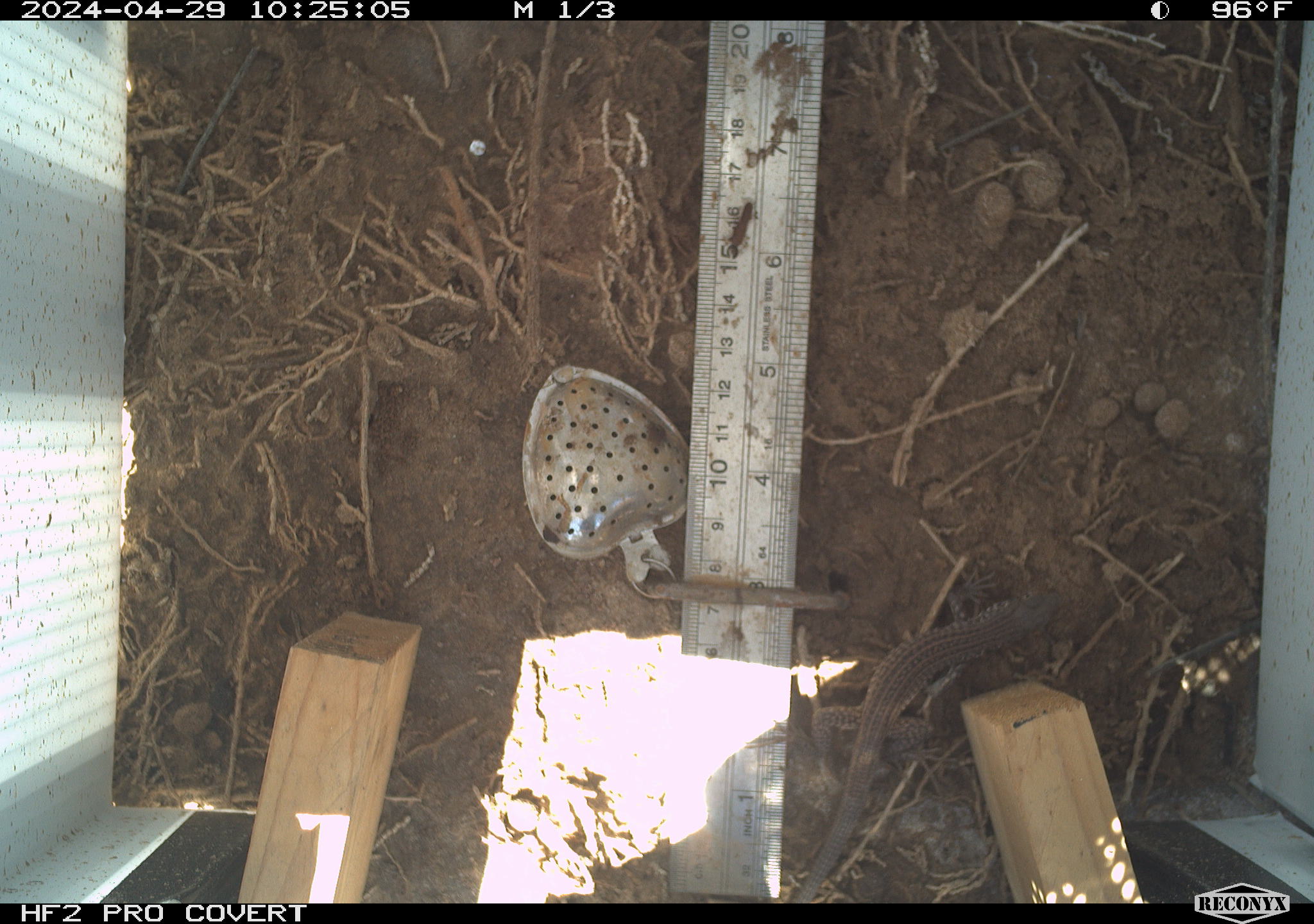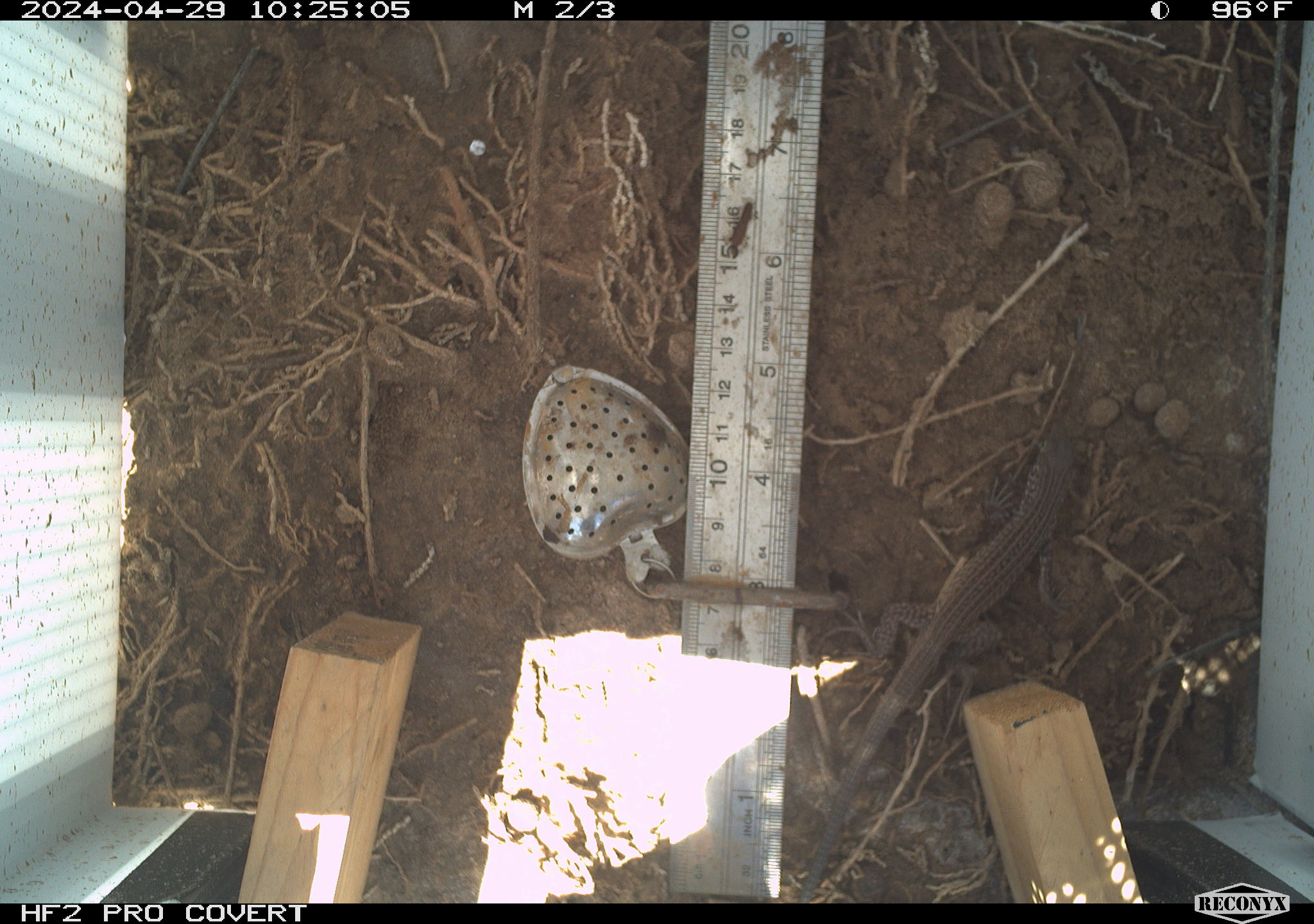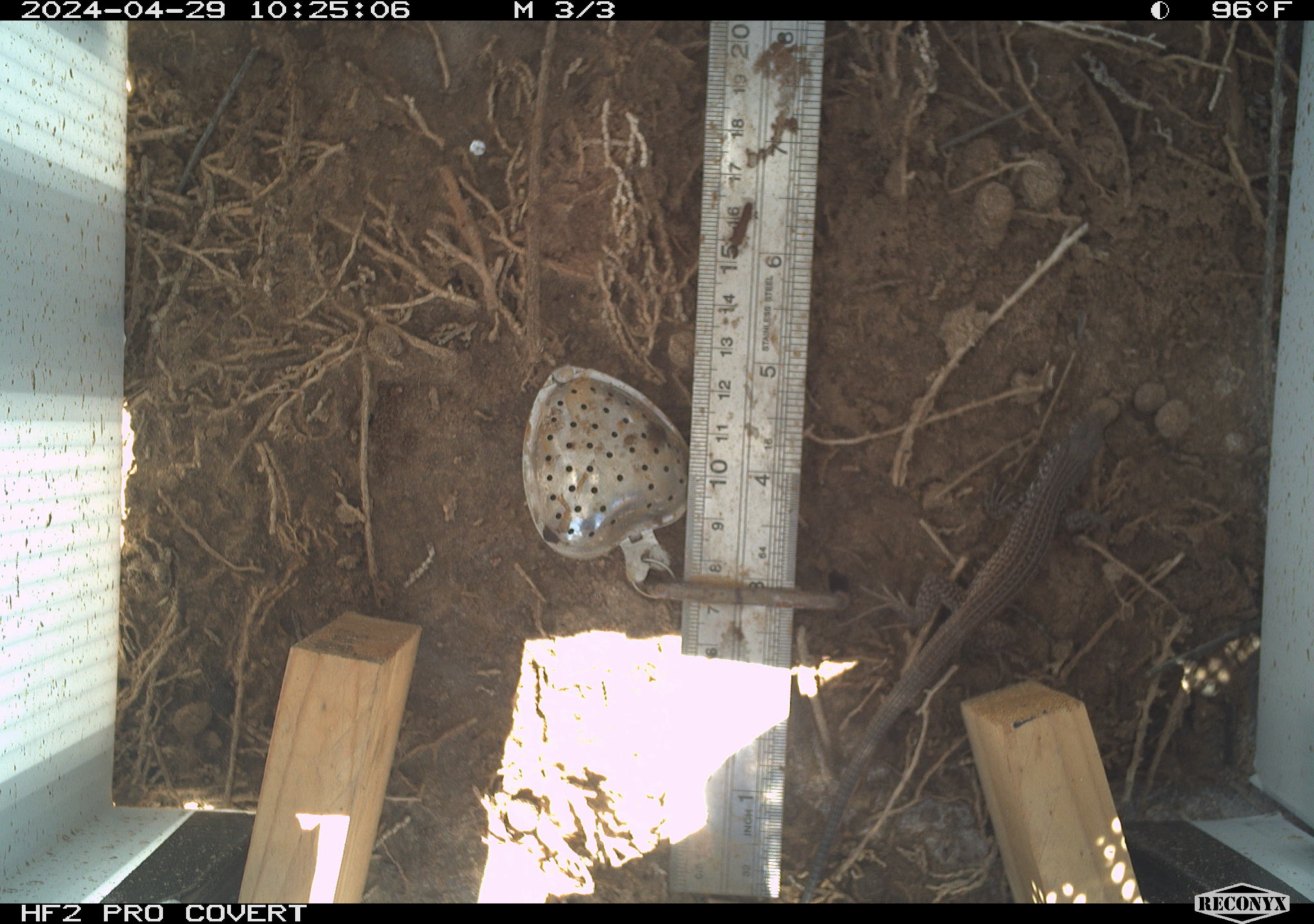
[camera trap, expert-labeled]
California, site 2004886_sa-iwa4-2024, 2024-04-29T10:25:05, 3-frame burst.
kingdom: Animalia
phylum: Chordata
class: Reptilia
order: Squamata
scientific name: Squamata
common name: lizards and snakes